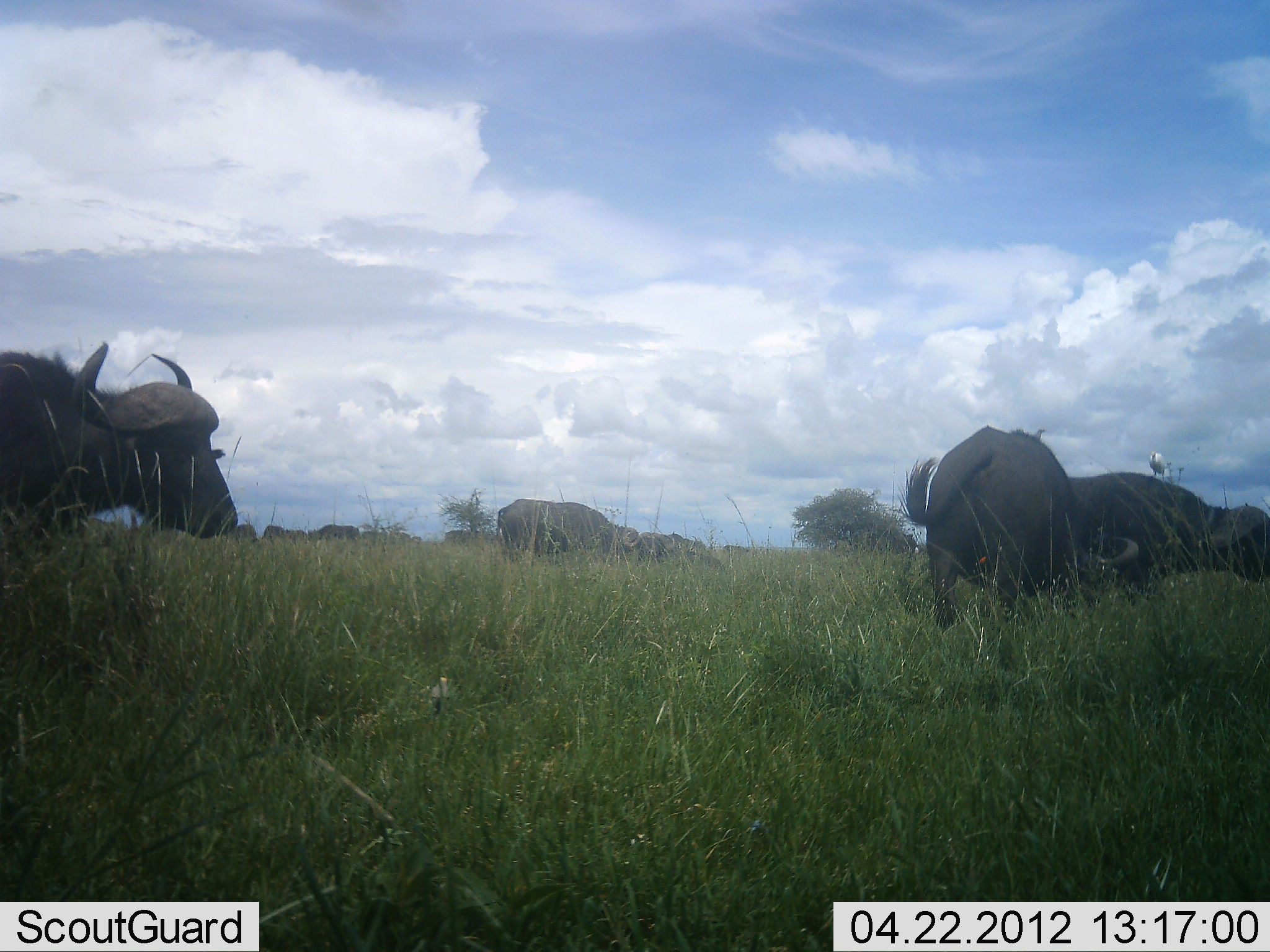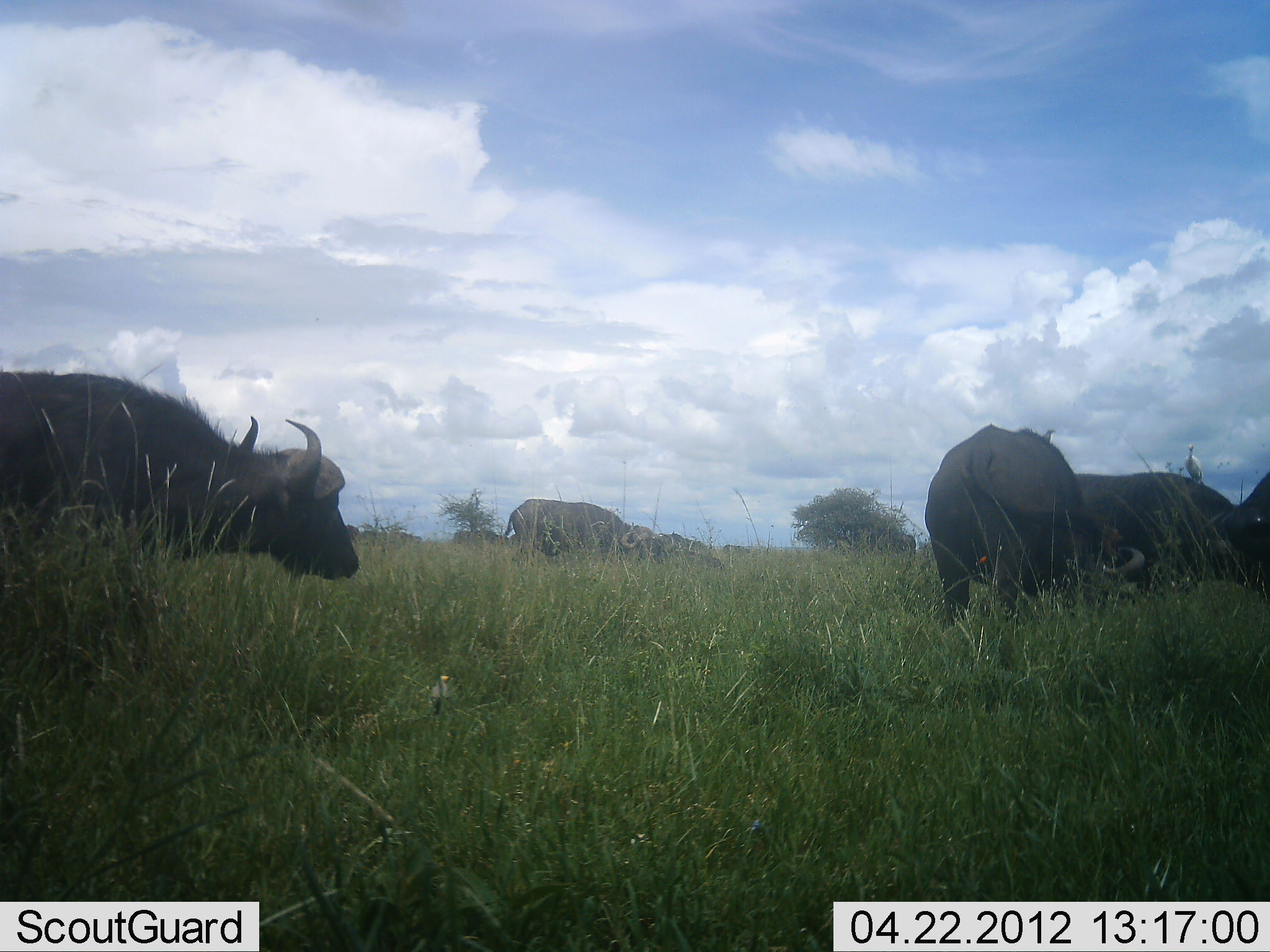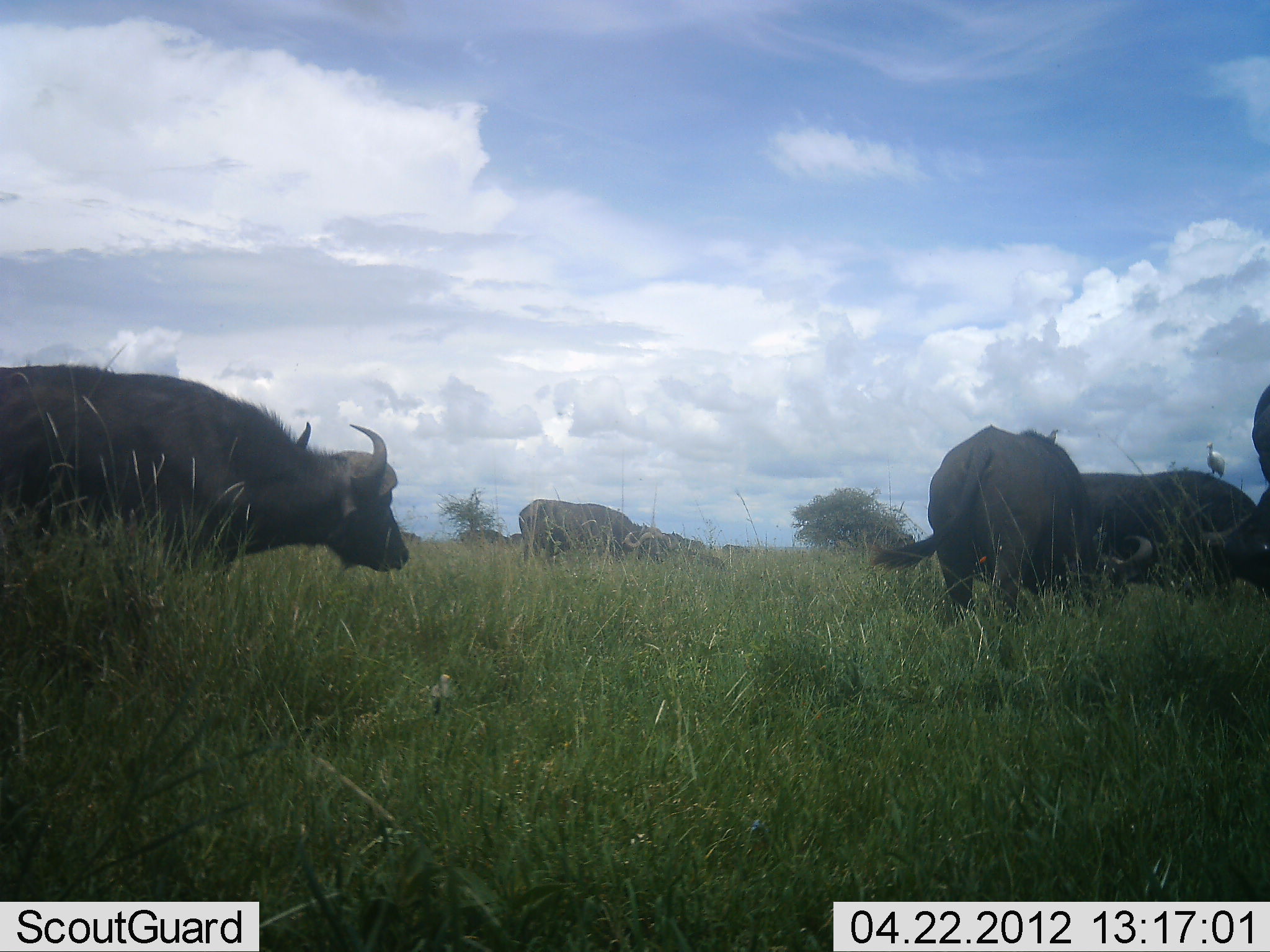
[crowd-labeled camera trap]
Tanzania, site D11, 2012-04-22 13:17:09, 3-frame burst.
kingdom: Animalia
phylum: Chordata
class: Mammalia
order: Artiodactyla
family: Bovidae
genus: Syncerus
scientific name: Syncerus caffer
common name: cape buffalo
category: buffalo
Buffalo (cape buffalo) (Syncerus caffer), count 5. Behavior (volunteer vote fractions): standing 30%, resting 4%, moving 85%, interacting 0%. Young present (vote fraction): 0%. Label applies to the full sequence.